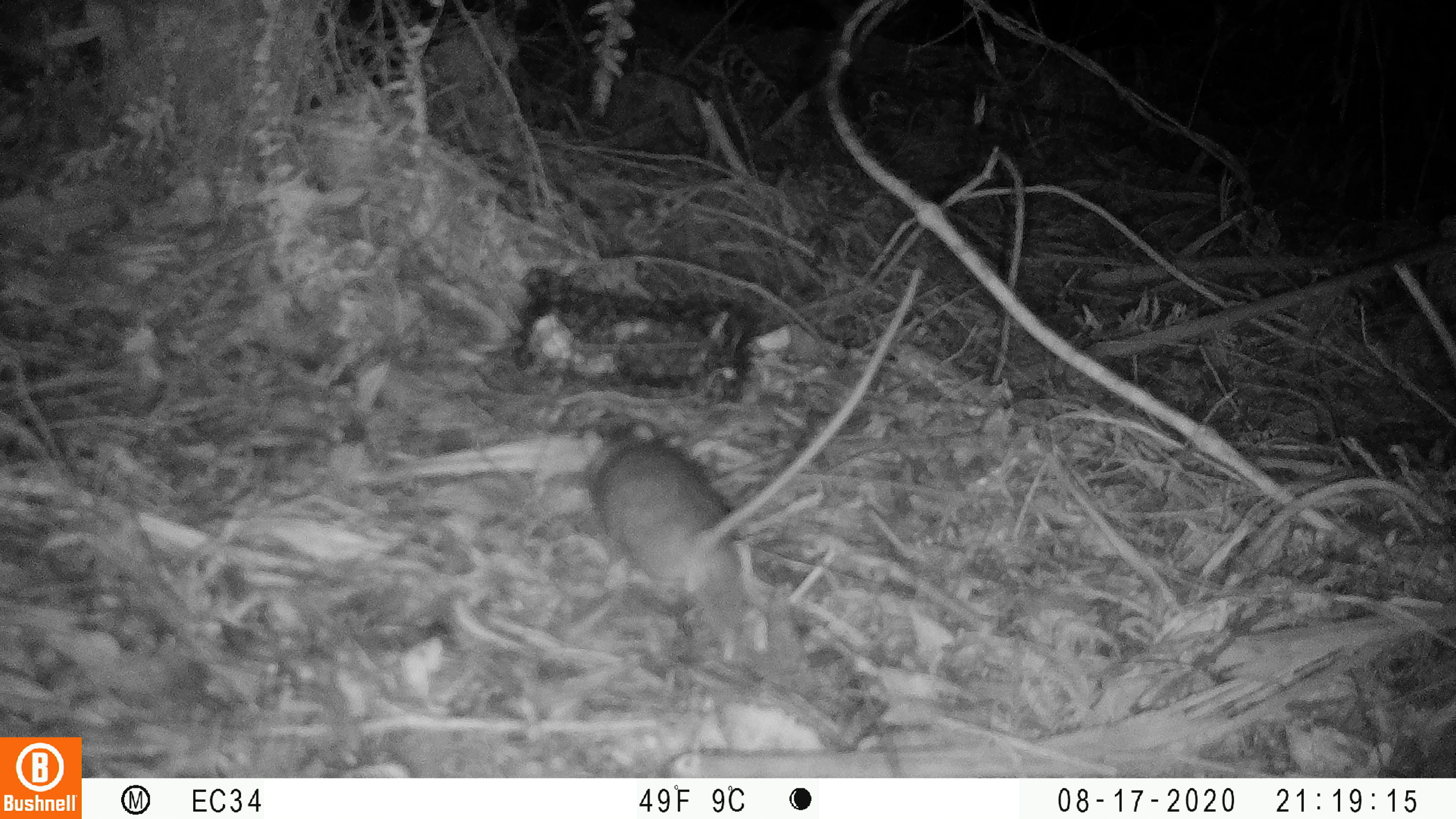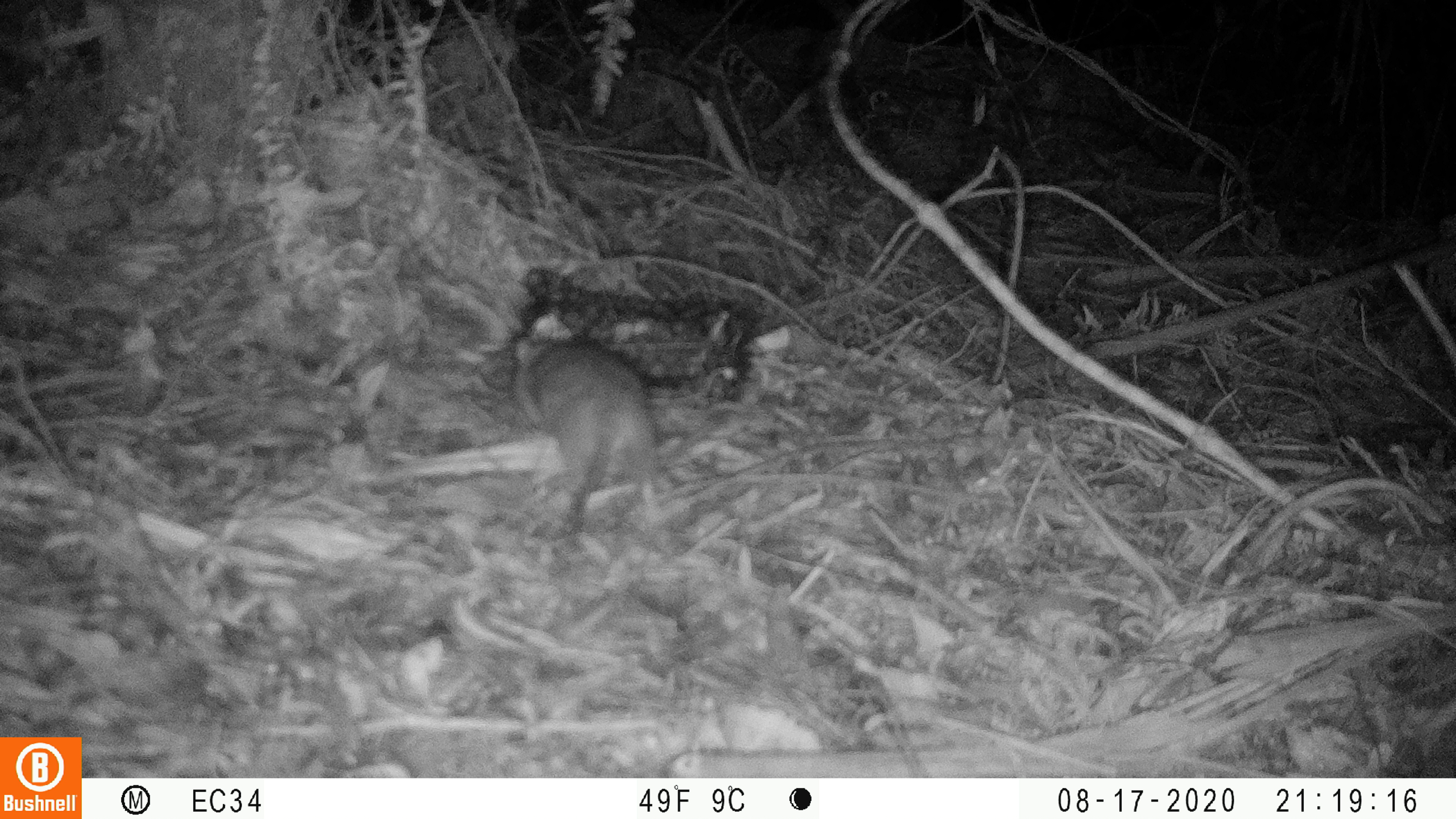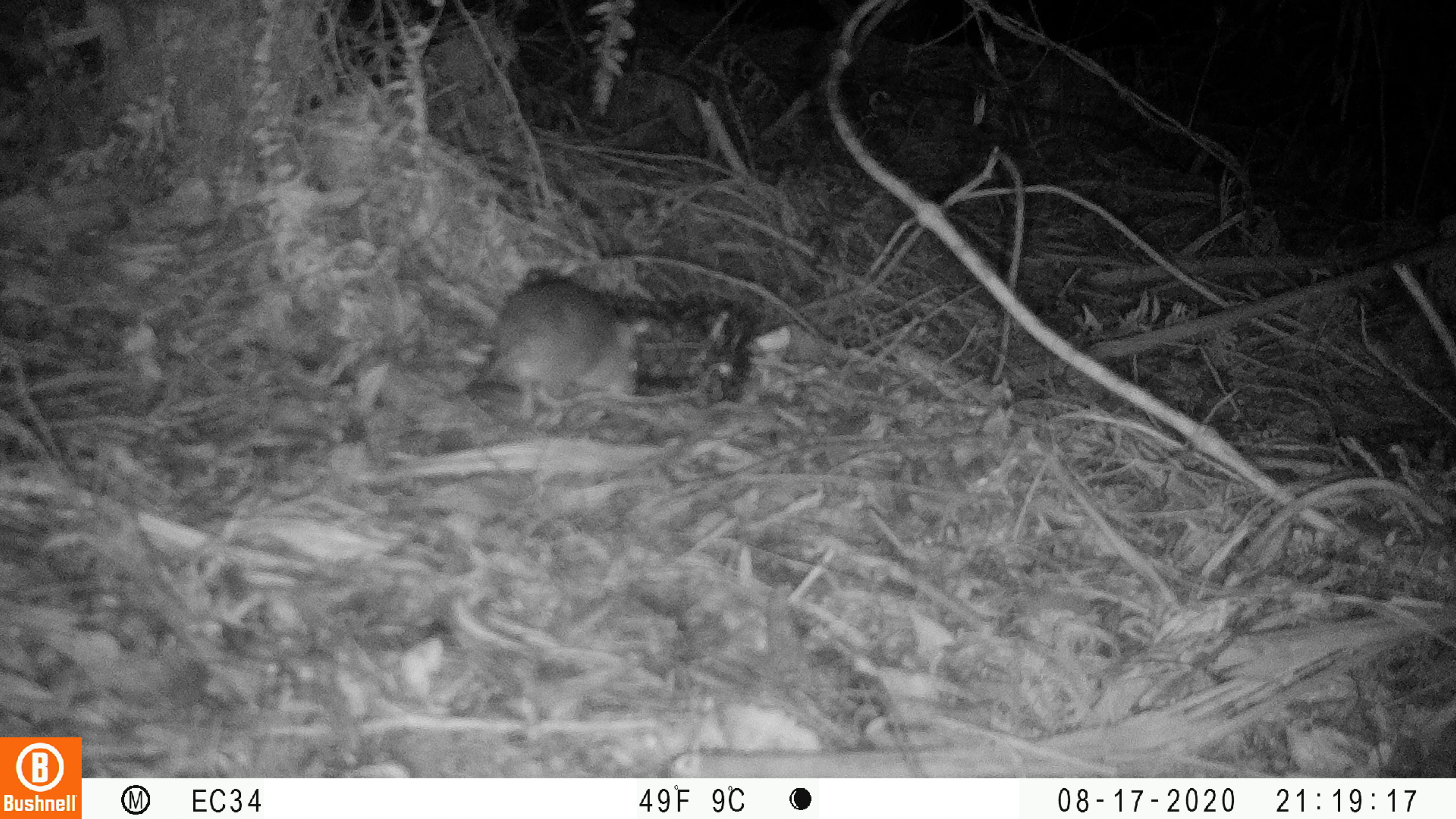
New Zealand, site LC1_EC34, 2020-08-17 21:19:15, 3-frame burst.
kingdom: Animalia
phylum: Chordata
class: Mammalia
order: Rodentia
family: Muridae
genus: Rattus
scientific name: Rattus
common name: rat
Rat (Rattus).